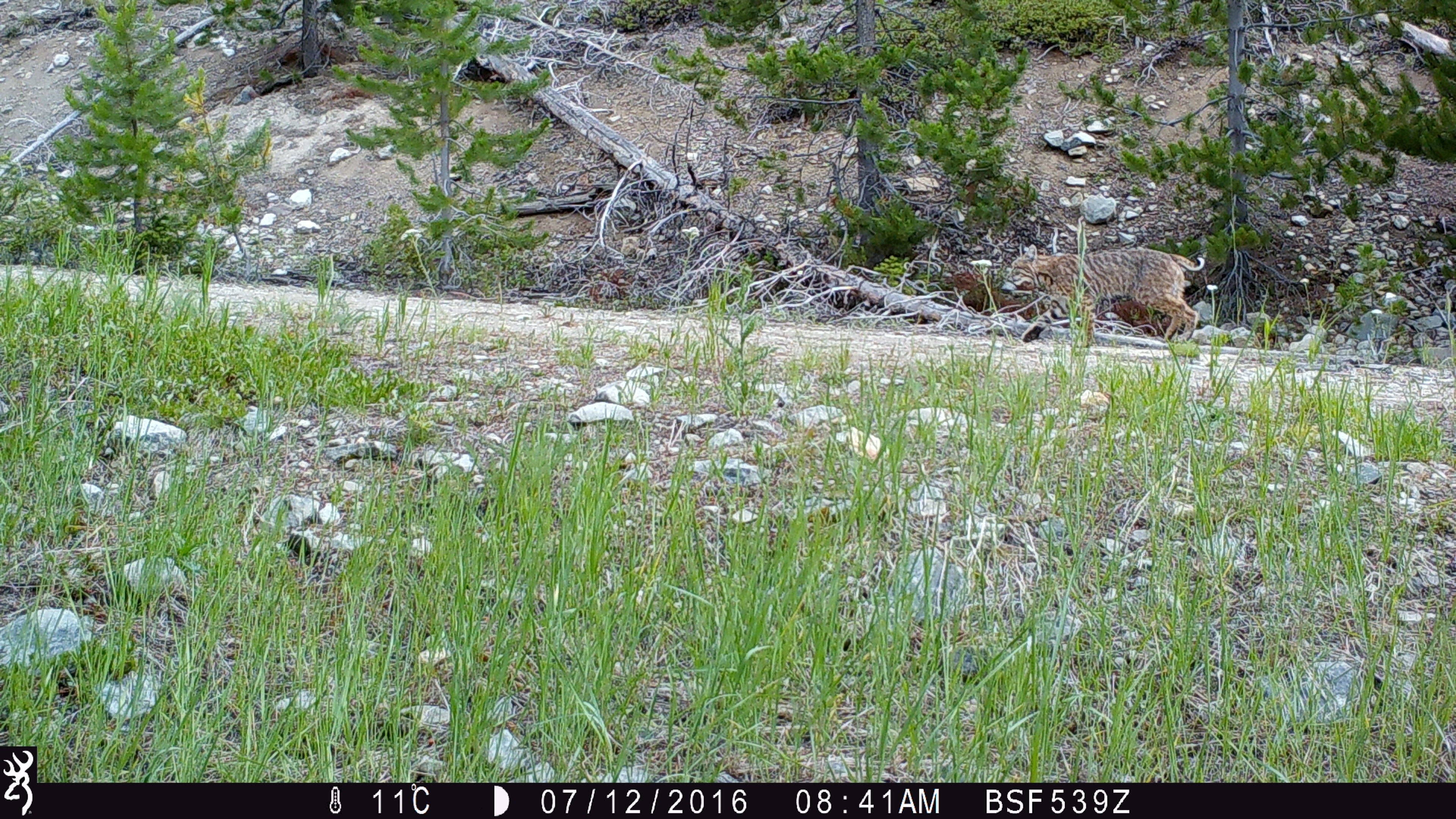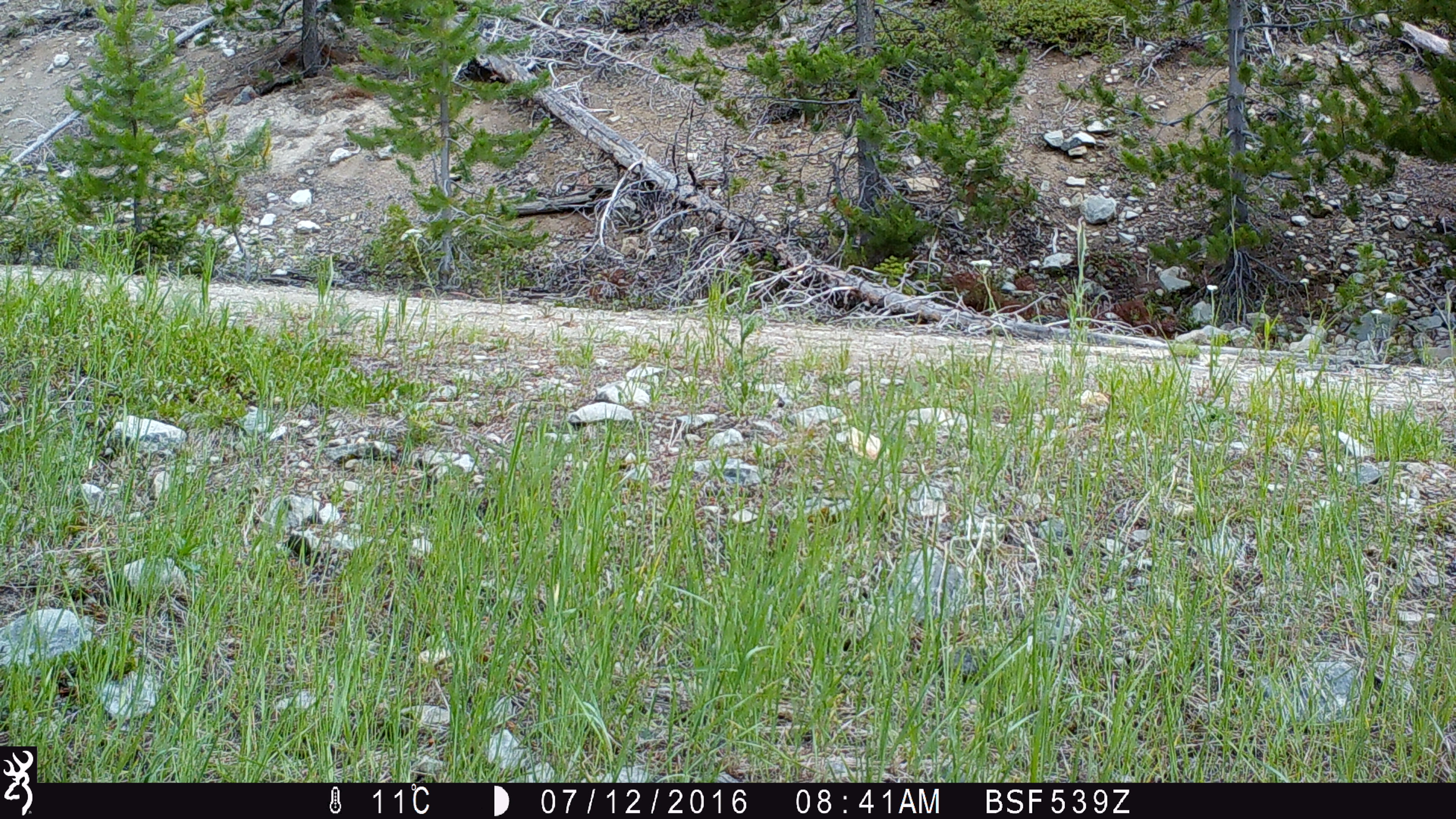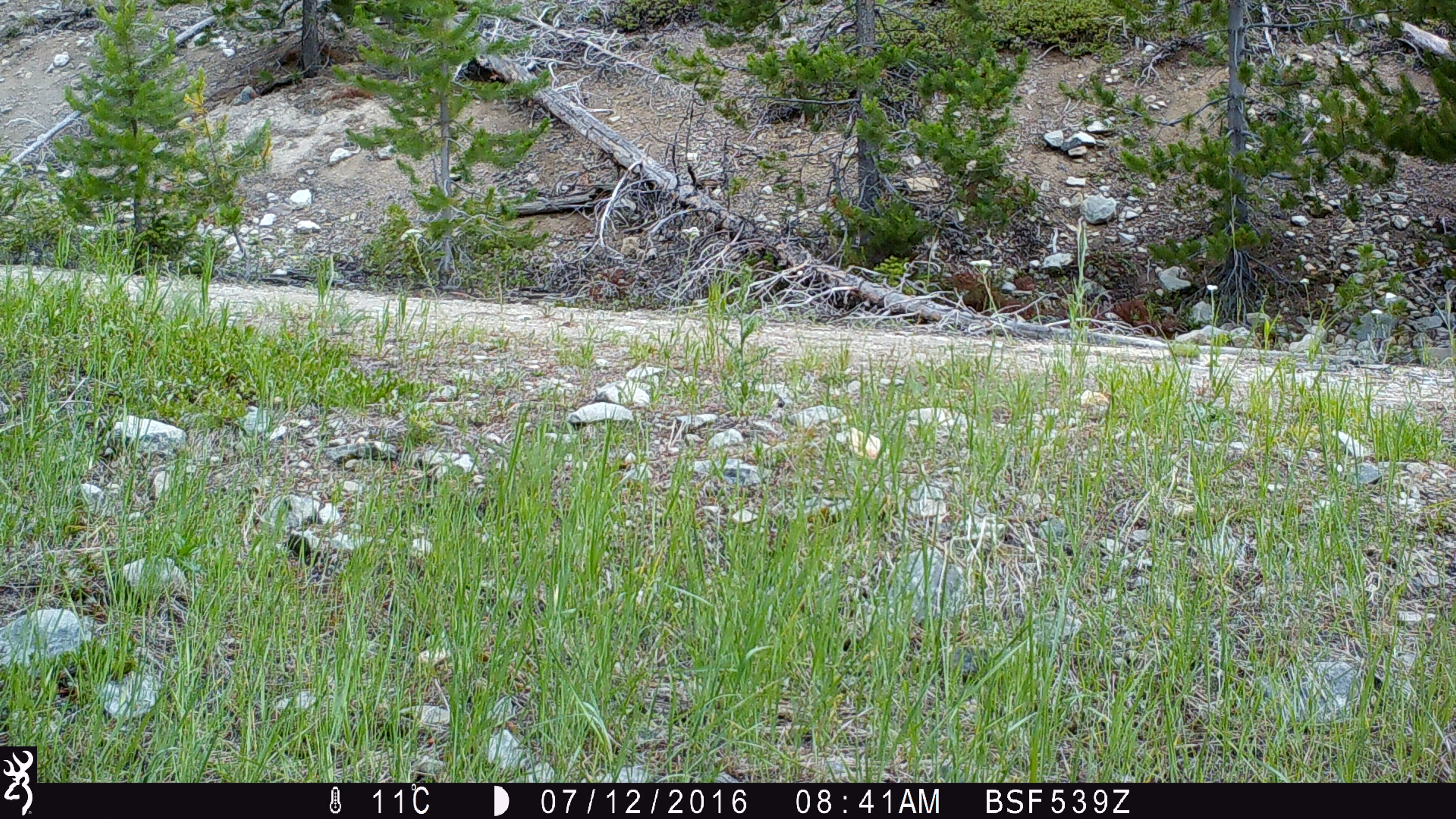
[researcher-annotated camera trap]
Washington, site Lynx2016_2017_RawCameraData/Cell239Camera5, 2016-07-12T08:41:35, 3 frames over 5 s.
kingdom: Animalia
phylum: Chordata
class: Mammalia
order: Carnivora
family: Felidae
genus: Lynx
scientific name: Lynx rufus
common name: bobcat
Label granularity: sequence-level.